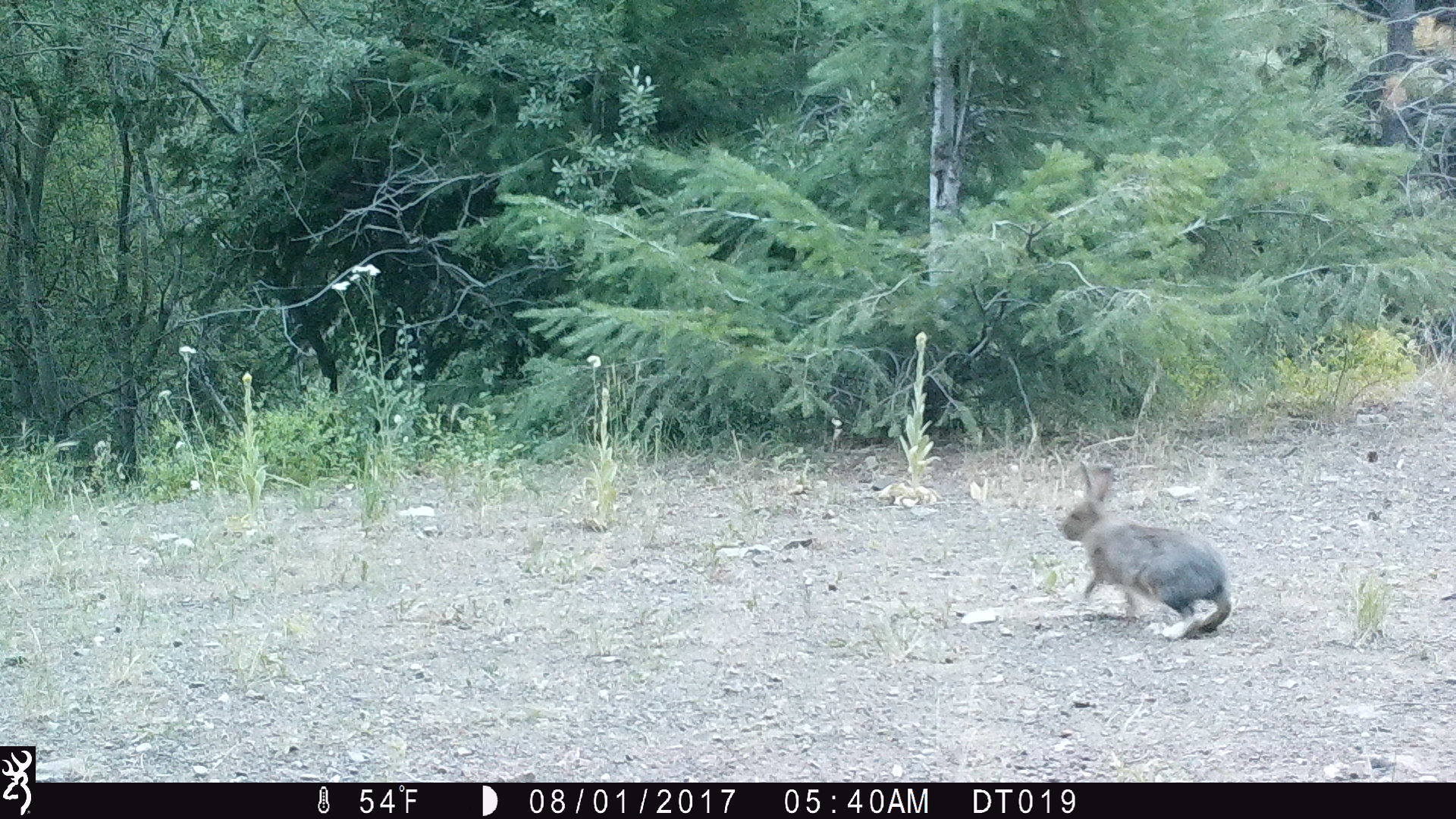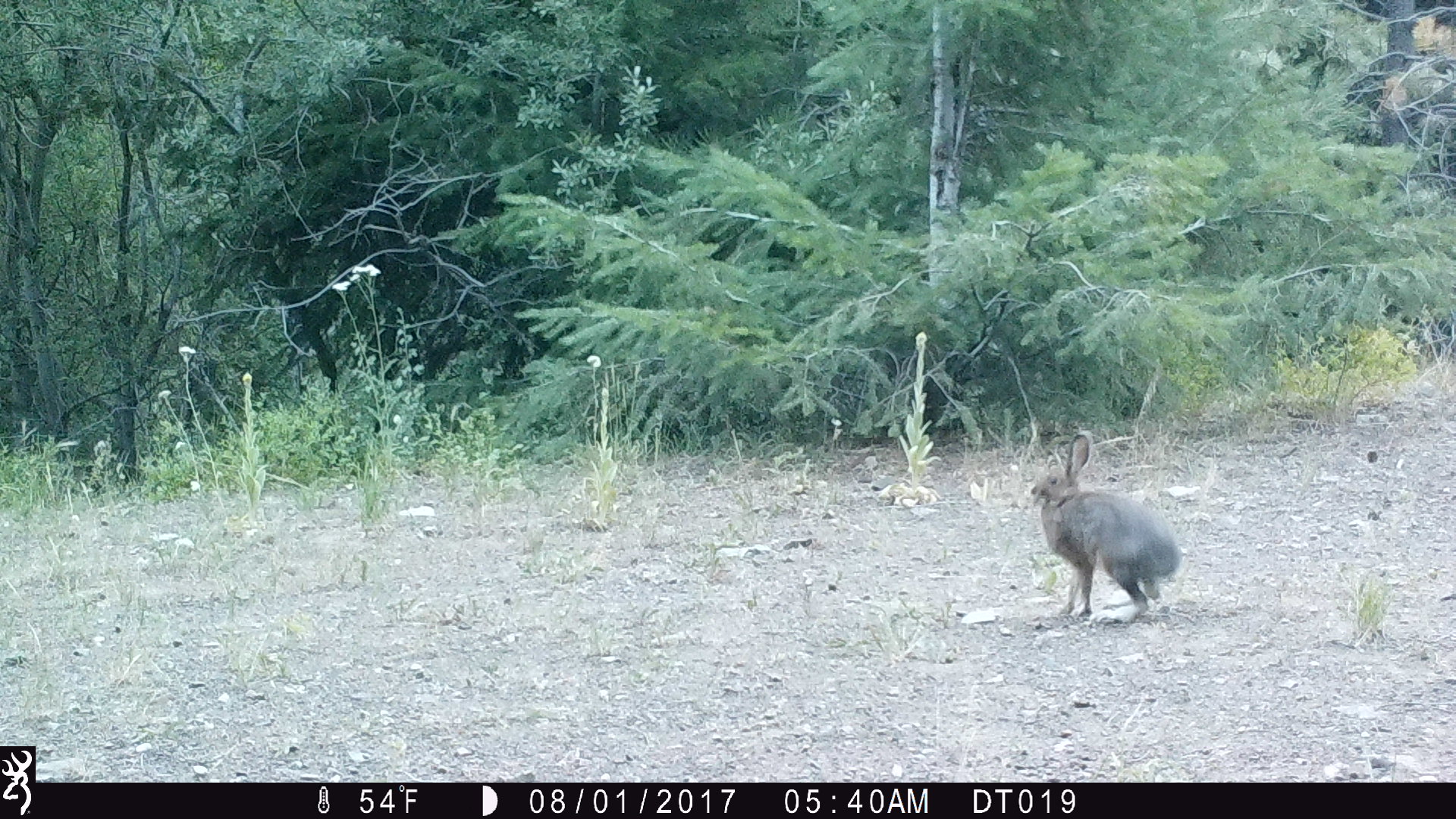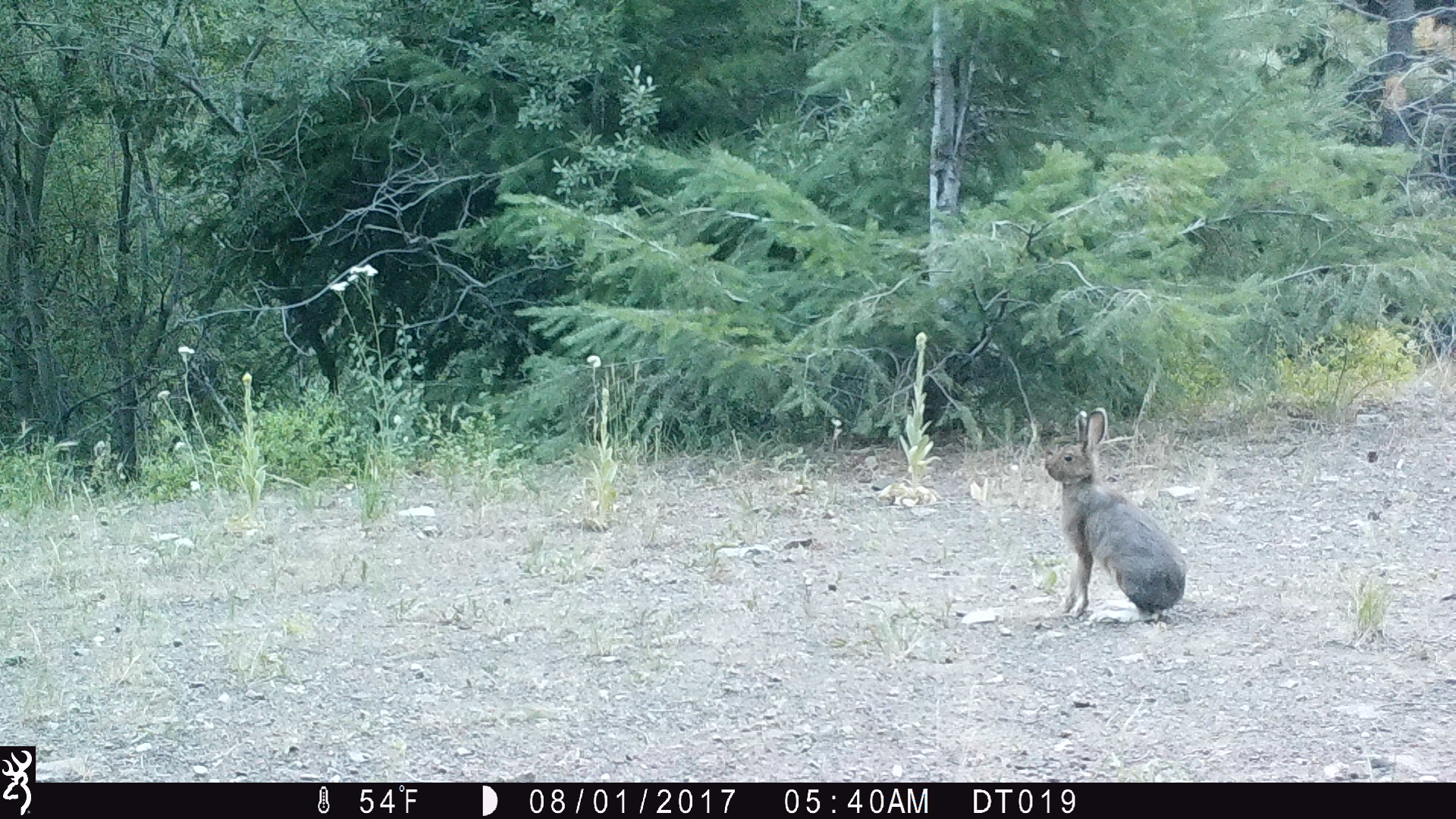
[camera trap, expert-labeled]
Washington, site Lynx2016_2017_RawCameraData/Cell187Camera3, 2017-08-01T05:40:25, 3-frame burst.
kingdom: Animalia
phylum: Chordata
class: Mammalia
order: Lagomorpha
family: Leporidae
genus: Lepus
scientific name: Lepus americanus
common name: snowshoe hare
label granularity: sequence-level